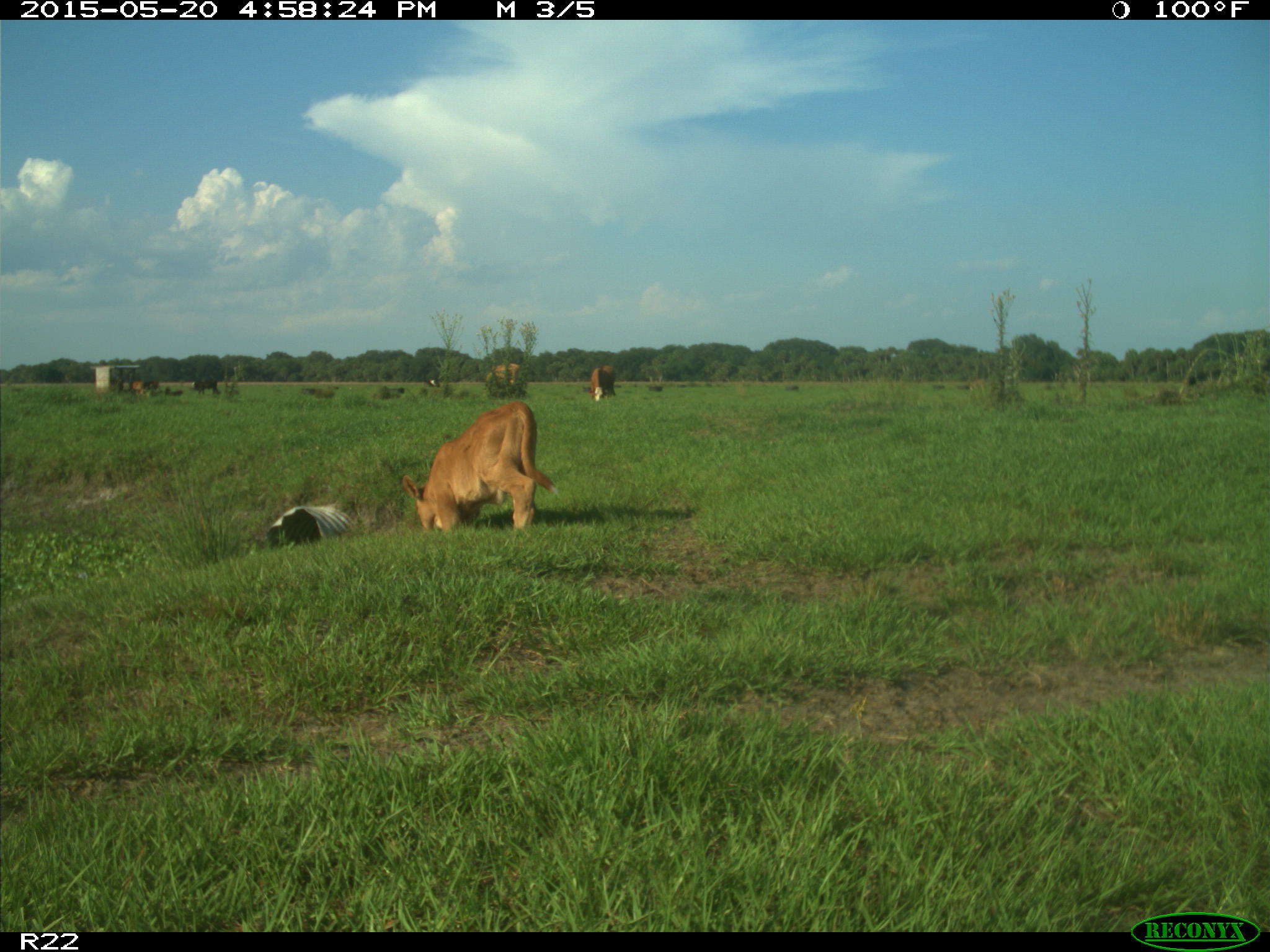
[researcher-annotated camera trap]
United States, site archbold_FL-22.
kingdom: Animalia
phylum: Chordata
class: Mammalia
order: Artiodactyla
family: Bovidae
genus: Bos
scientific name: Bos taurus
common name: domestic cow